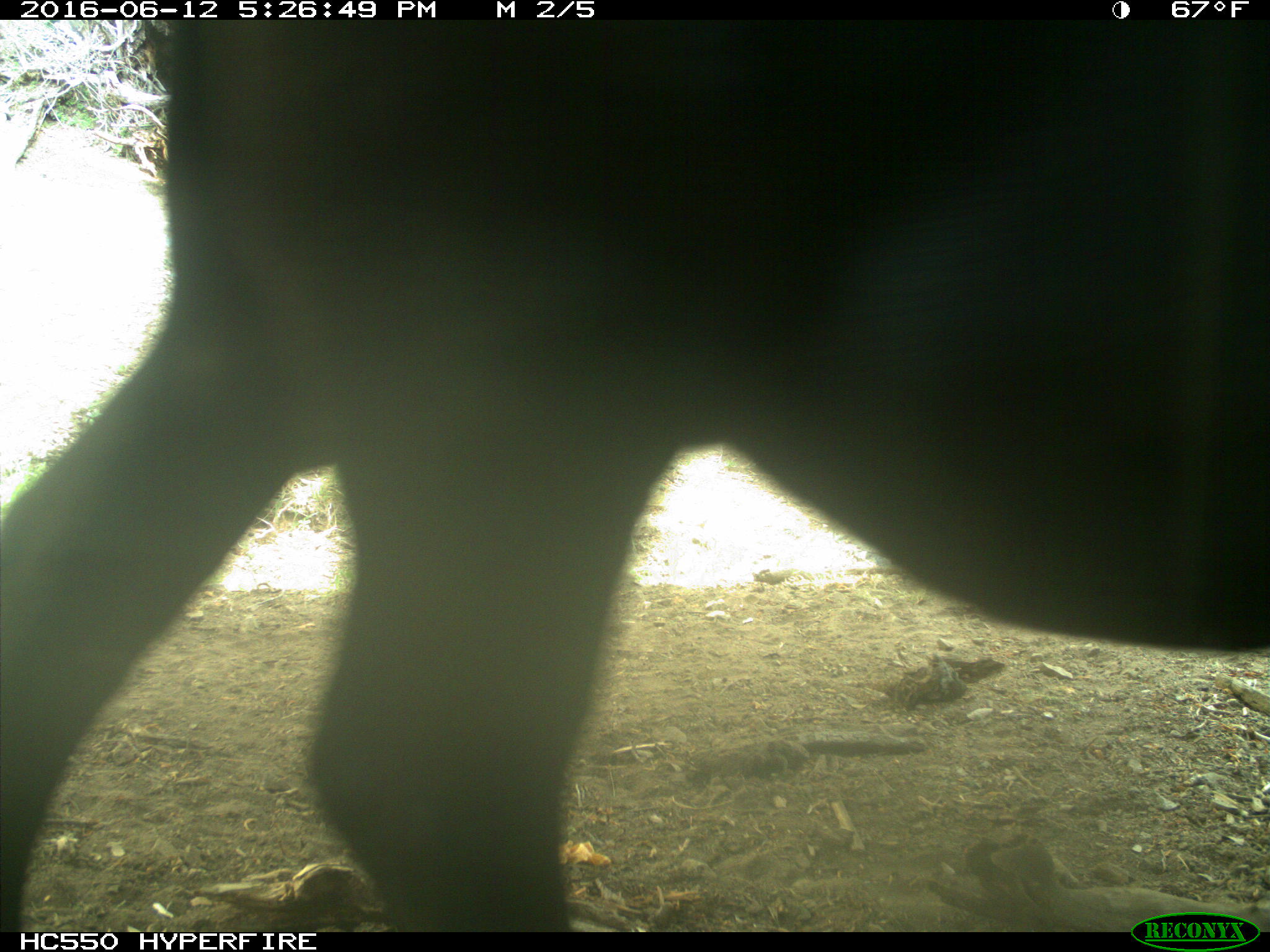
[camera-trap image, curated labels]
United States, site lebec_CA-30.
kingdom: Animalia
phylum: Chordata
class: Mammalia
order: Artiodactyla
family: Bovidae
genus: Bos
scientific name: Bos taurus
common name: domestic cow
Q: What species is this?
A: Bos taurus (domestic cow).